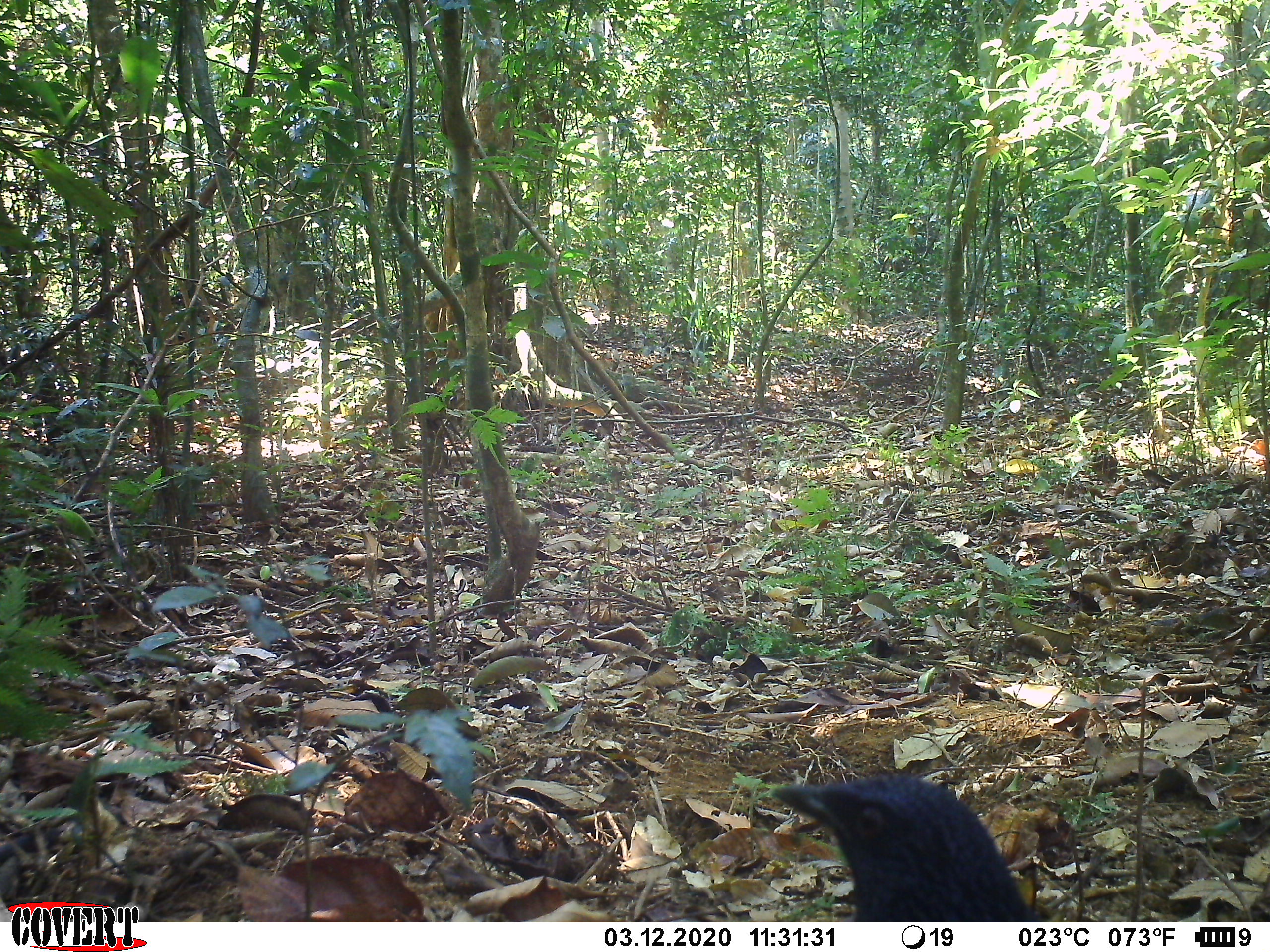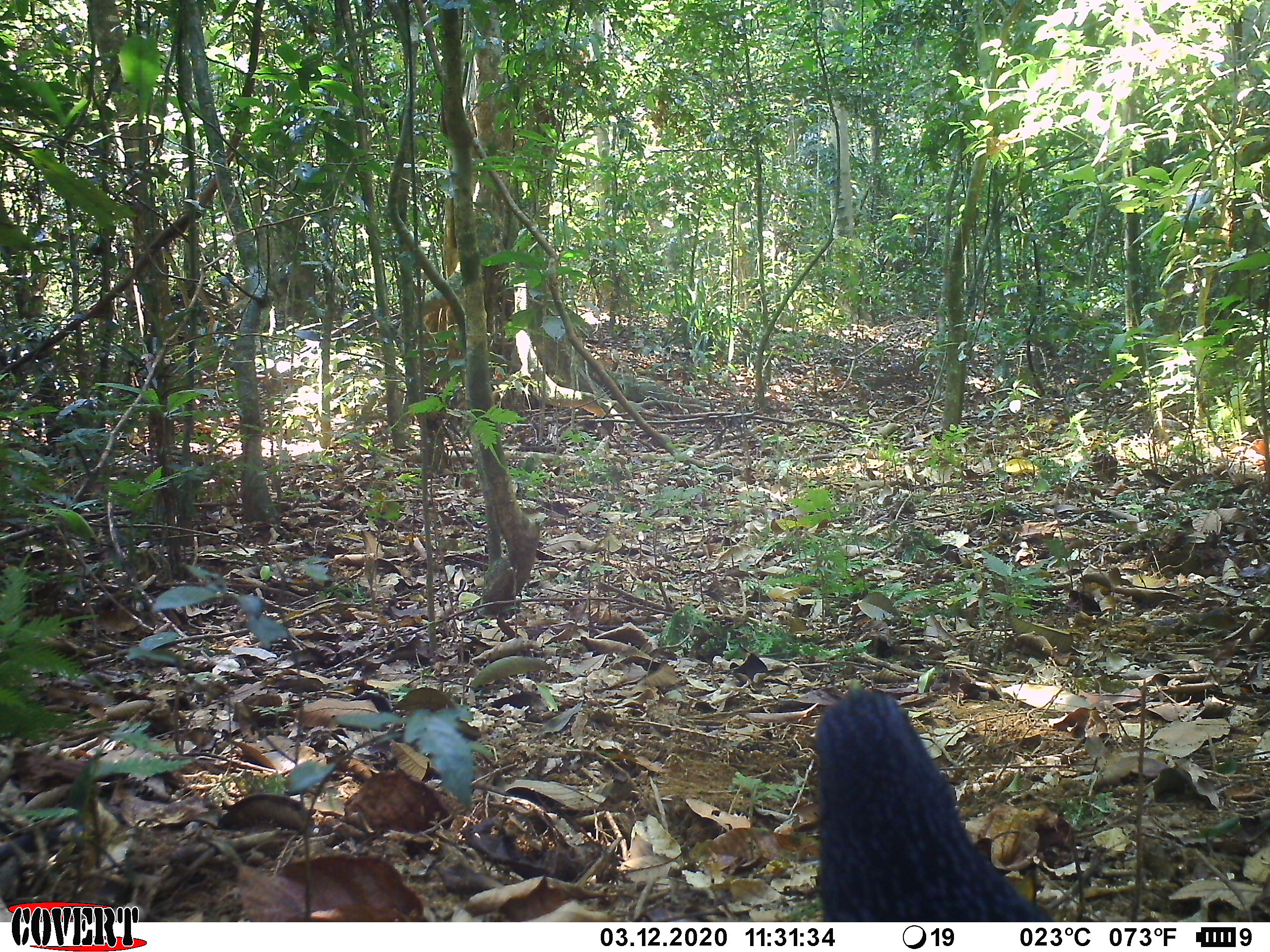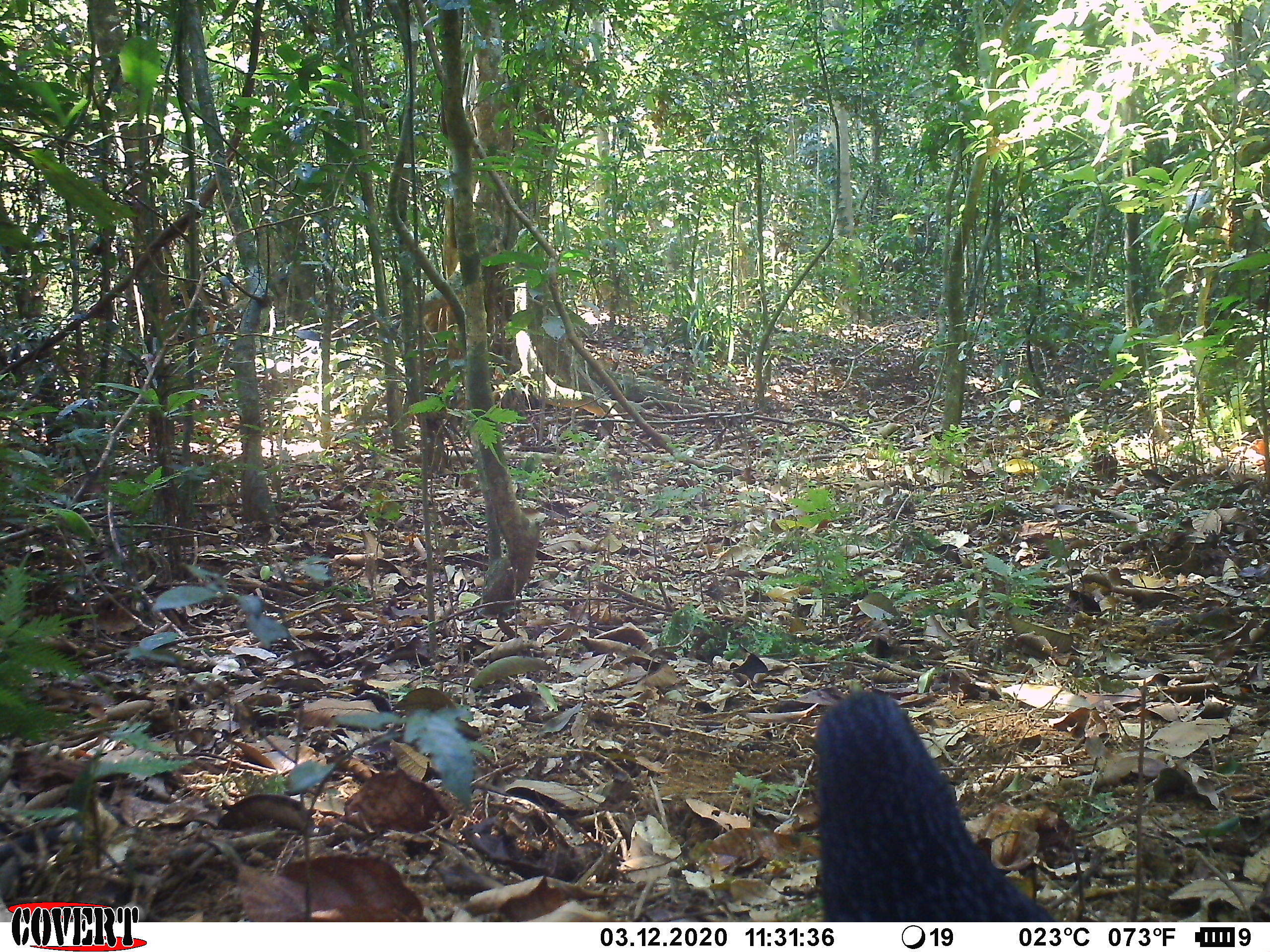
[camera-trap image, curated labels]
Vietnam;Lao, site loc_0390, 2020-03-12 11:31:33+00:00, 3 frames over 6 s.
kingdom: Animalia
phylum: Chordata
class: Aves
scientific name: Aves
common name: bird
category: unidentified bird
Unidentified bird (bird) (Aves). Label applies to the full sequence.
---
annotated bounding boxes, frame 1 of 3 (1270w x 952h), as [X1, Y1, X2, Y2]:
unidentified bird: [768, 771, 1034, 922]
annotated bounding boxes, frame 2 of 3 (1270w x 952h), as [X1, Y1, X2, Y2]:
unidentified bird: [814, 678, 1052, 922]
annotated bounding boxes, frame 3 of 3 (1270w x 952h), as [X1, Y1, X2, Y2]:
unidentified bird: [813, 678, 1056, 922]